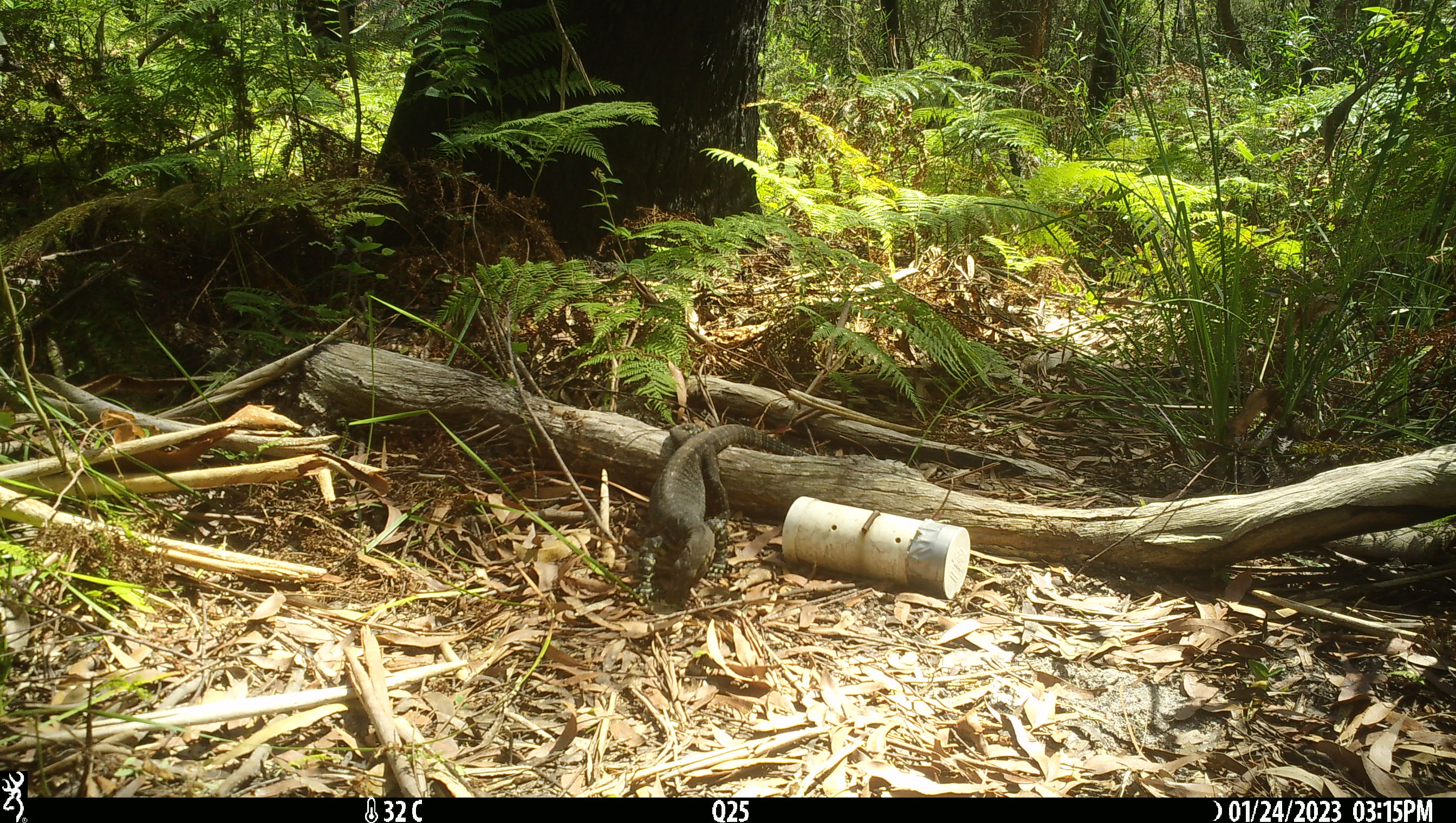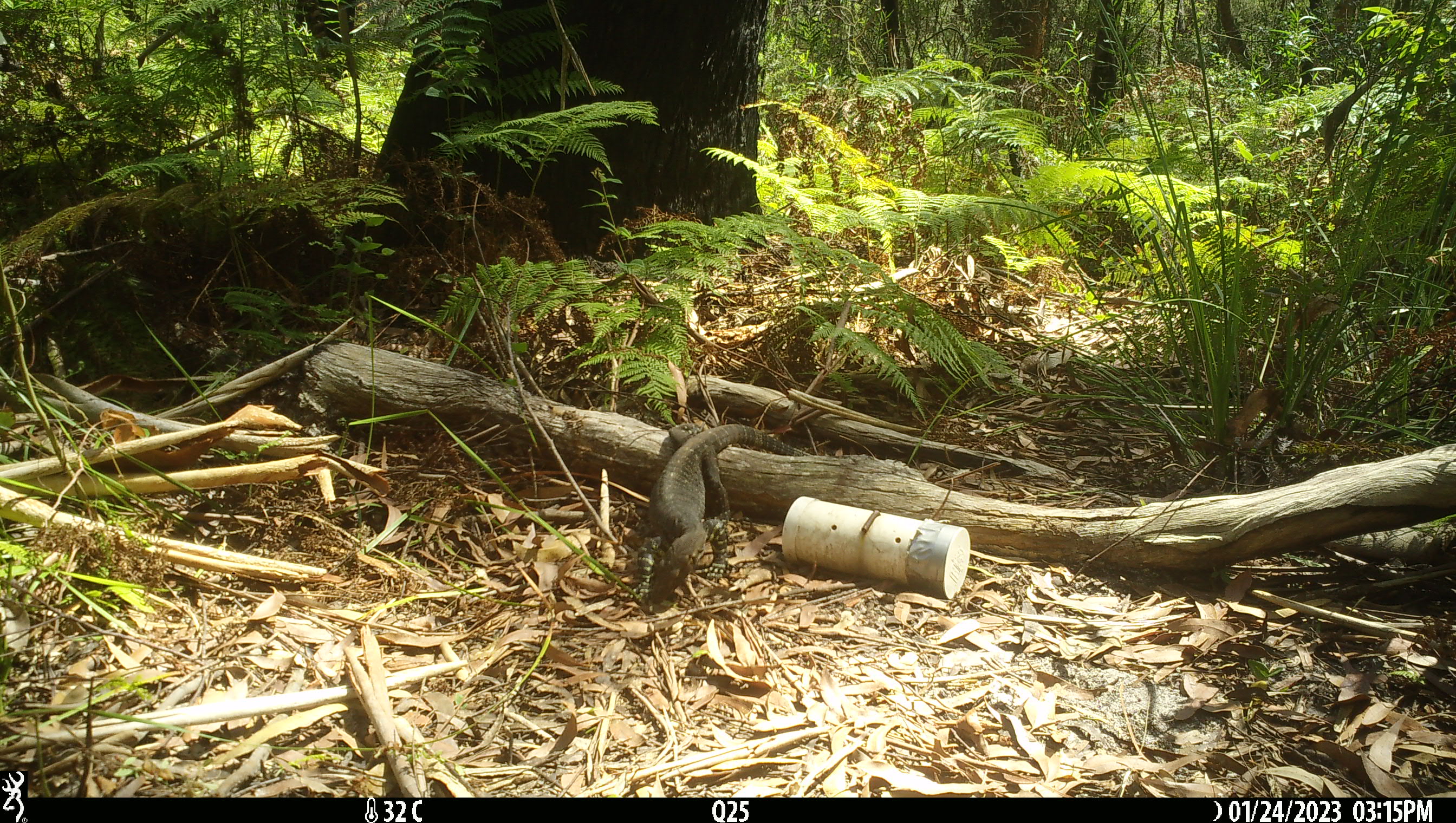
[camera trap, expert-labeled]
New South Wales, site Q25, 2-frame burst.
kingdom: Animalia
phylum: Chordata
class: Reptilia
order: Squamata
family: Varanidae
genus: Varanus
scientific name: Varanus varius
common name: lace monitor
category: goanna